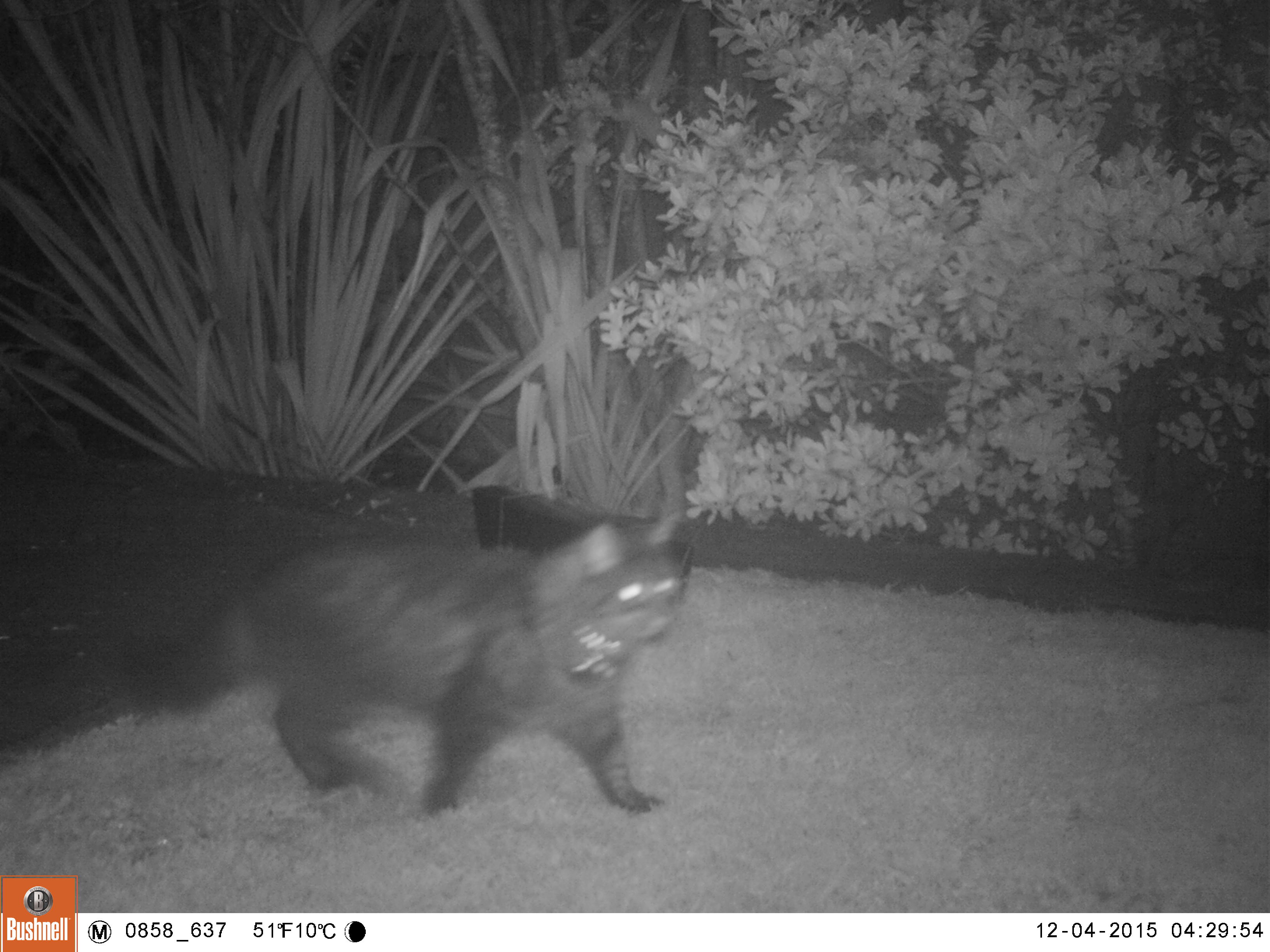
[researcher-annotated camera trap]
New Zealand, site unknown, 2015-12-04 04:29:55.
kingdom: Animalia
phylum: Chordata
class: Mammalia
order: Carnivora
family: Felidae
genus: Felis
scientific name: Felis catus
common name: domestic cat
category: cat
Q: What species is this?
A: Cat (domestic cat) (Felis catus).